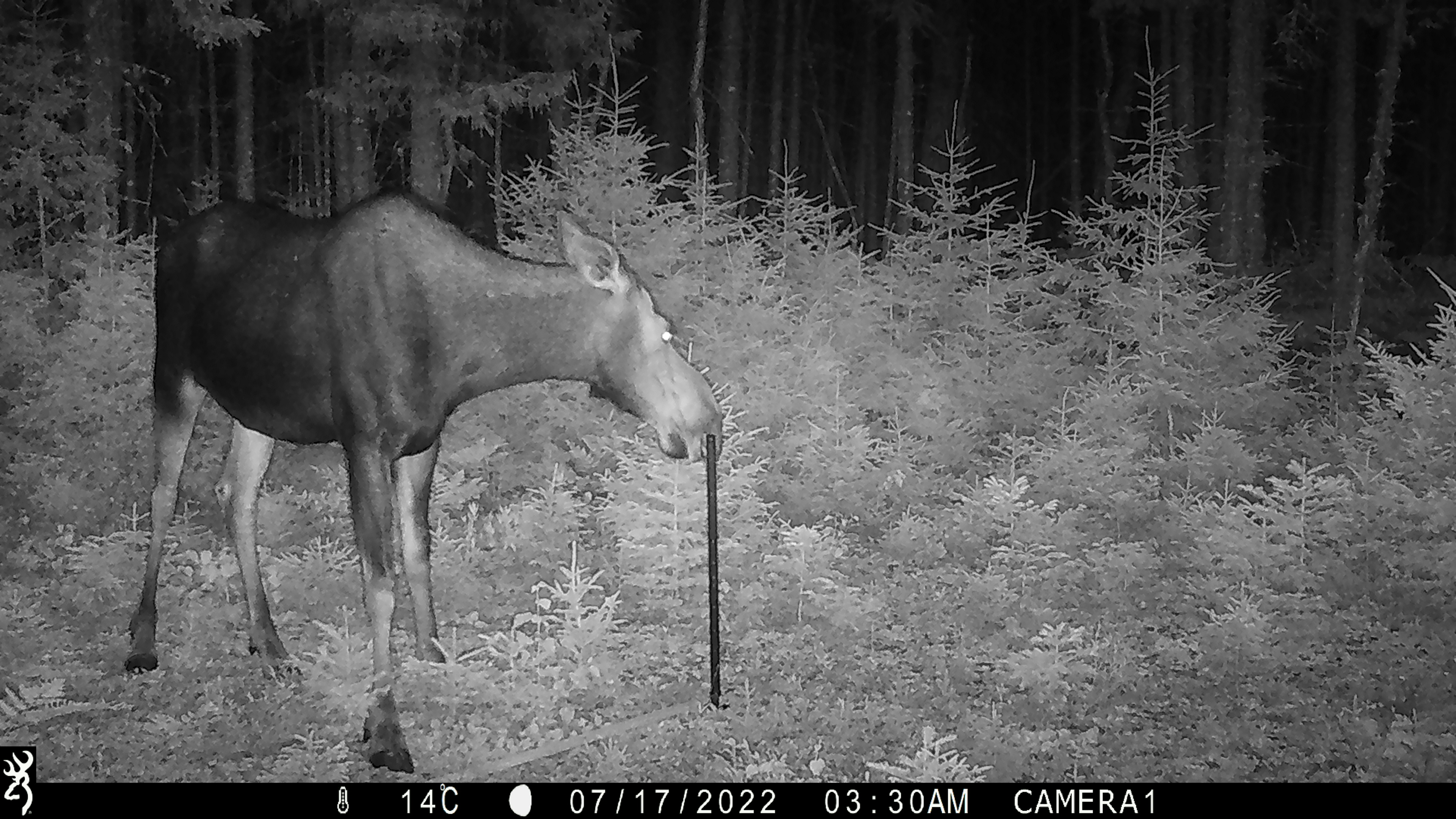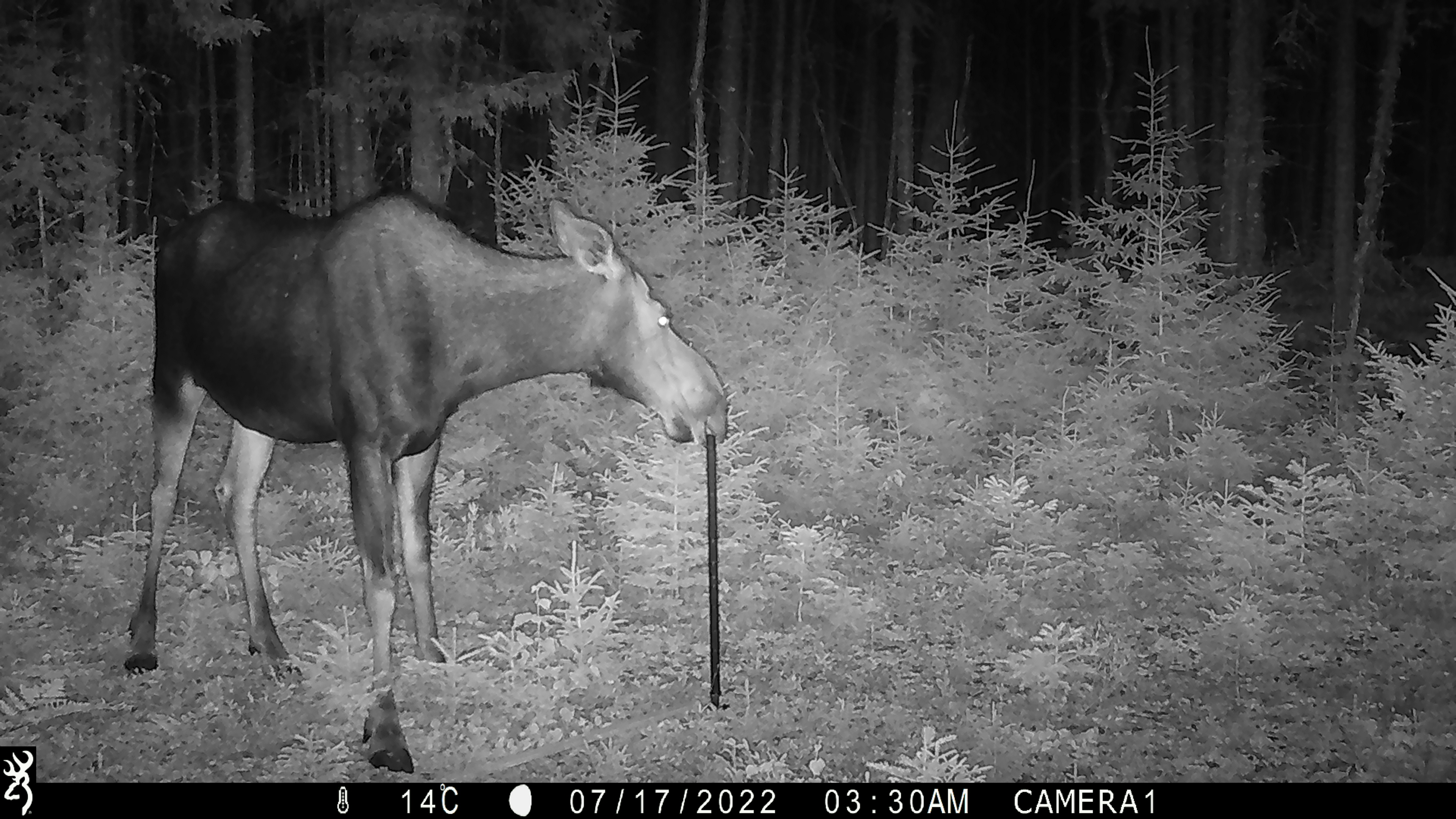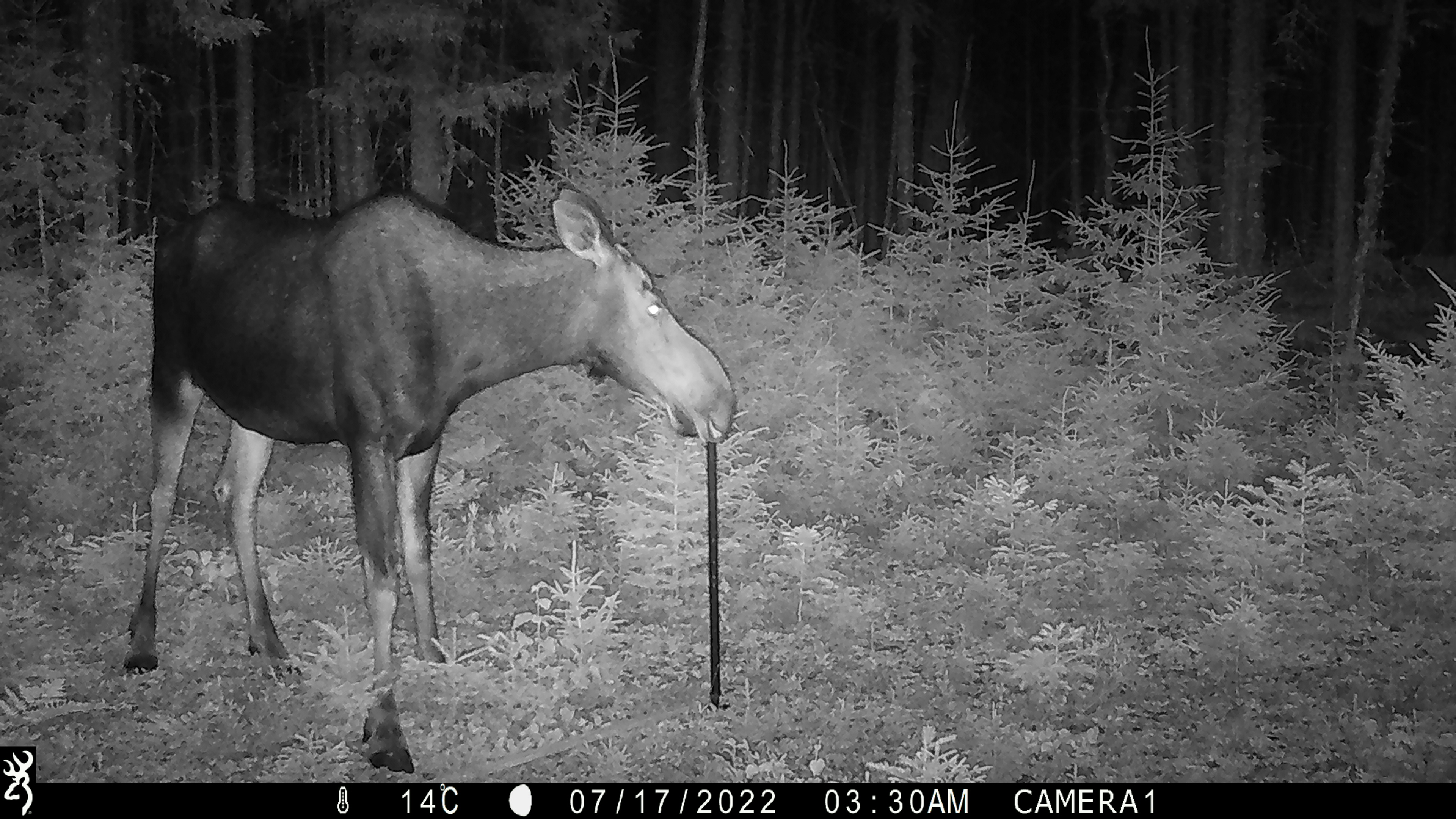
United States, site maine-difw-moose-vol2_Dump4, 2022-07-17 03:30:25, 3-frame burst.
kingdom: Animalia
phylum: Chordata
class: Mammalia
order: Artiodactyla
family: Cervidae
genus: Alces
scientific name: Alces alces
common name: moose